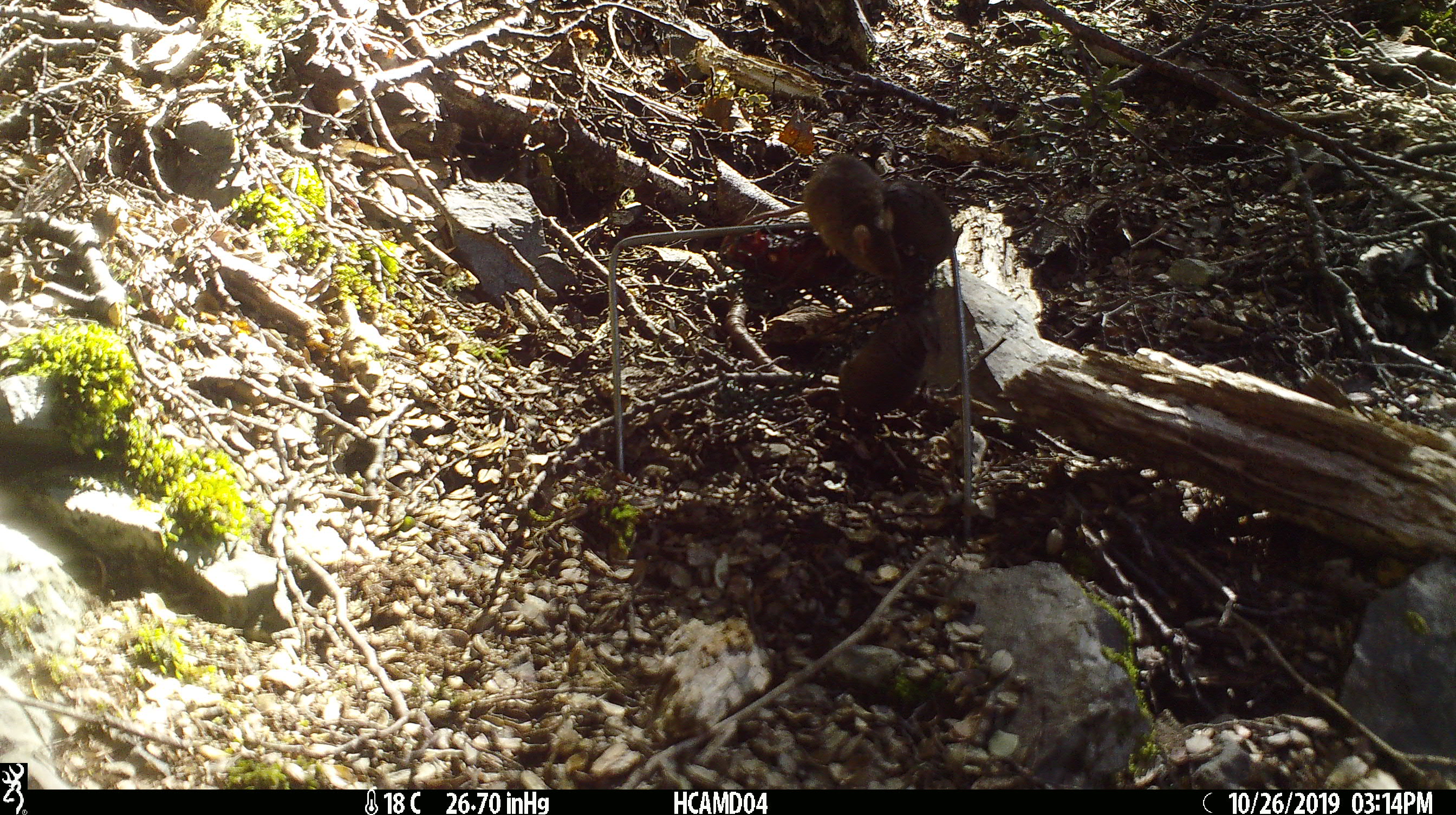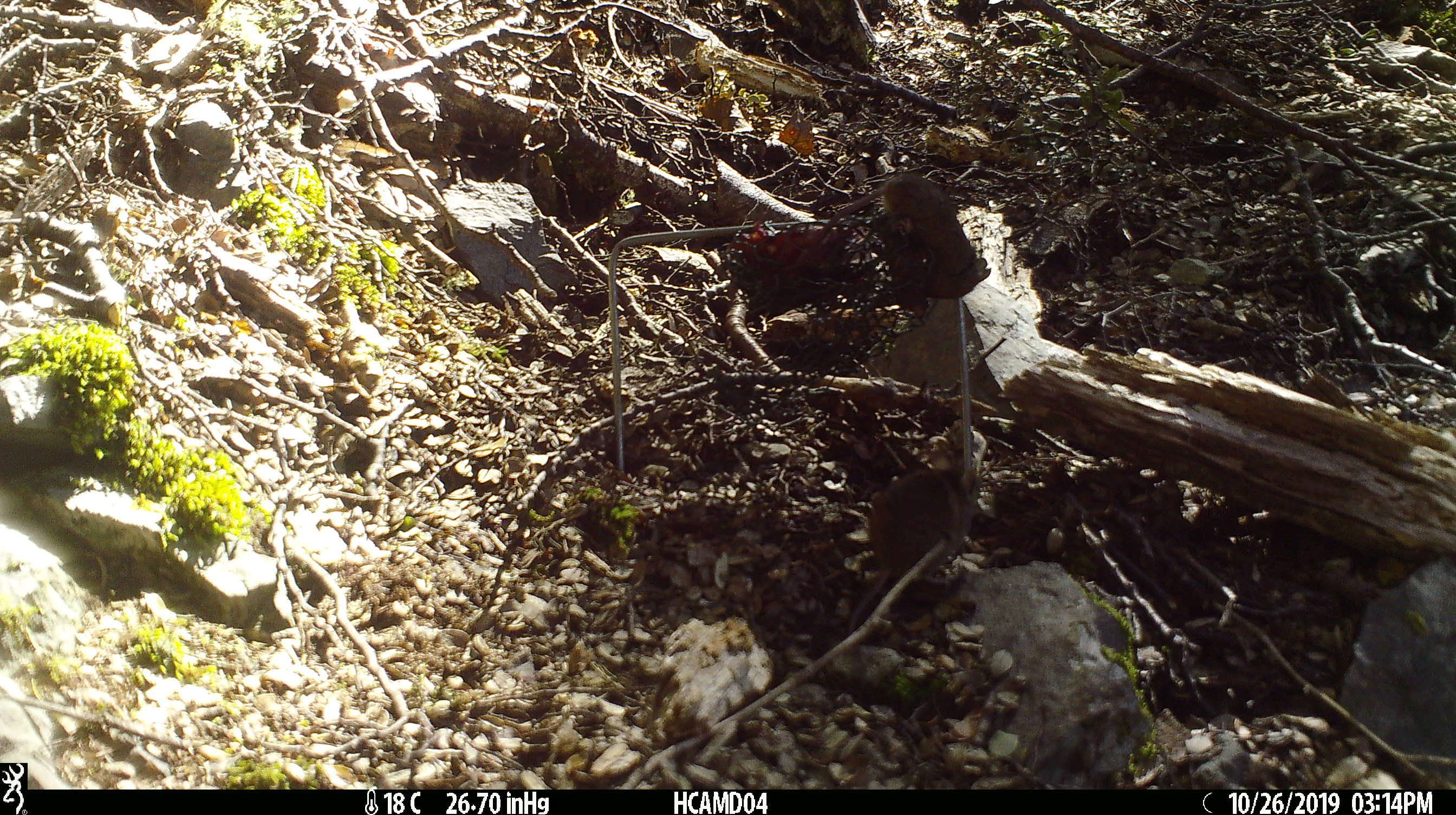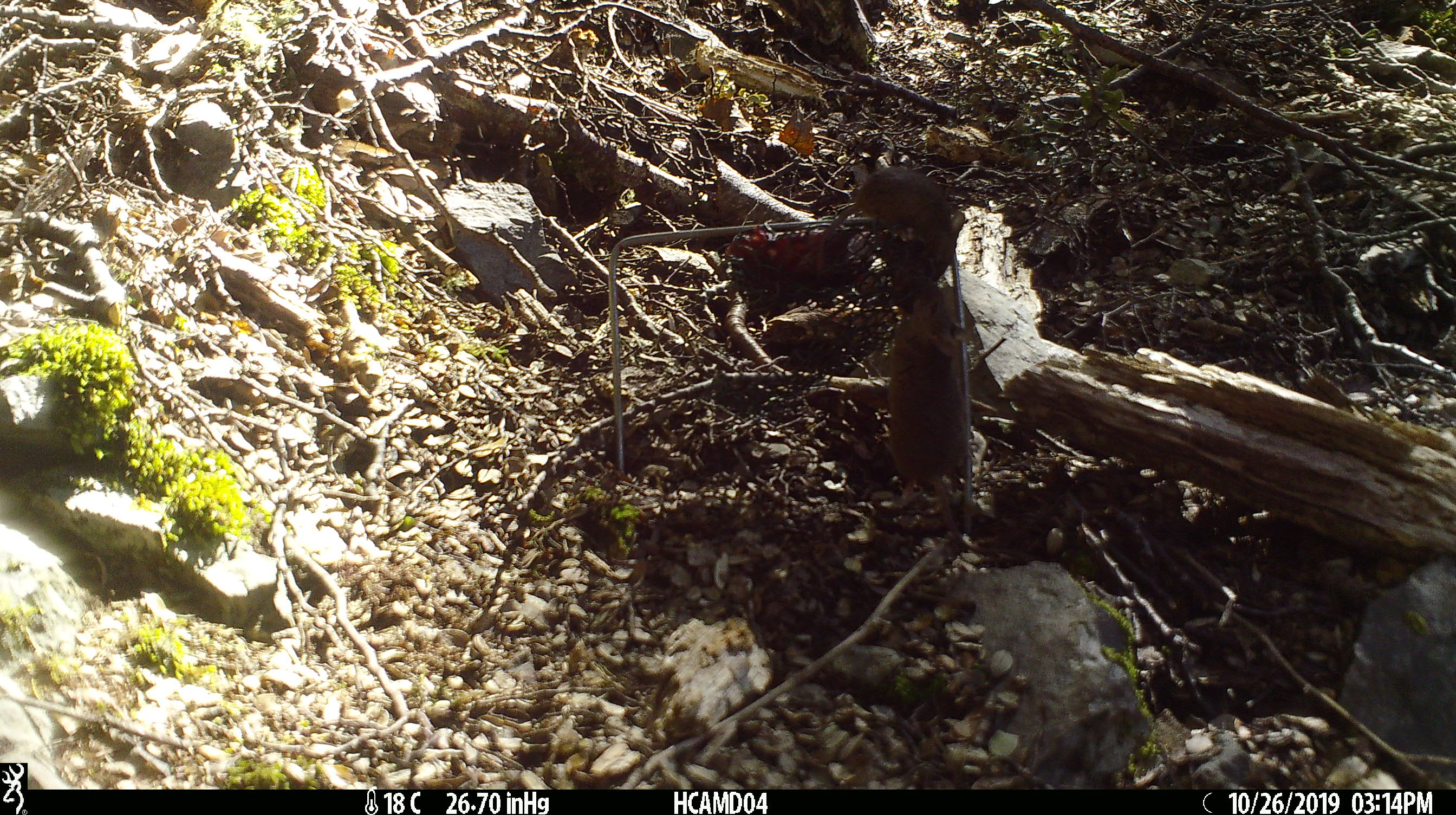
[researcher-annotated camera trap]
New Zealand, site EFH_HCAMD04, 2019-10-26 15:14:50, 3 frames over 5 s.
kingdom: Animalia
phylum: Chordata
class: Mammalia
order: Rodentia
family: Muridae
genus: Mus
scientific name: Mus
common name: mouse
Mouse (Mus).